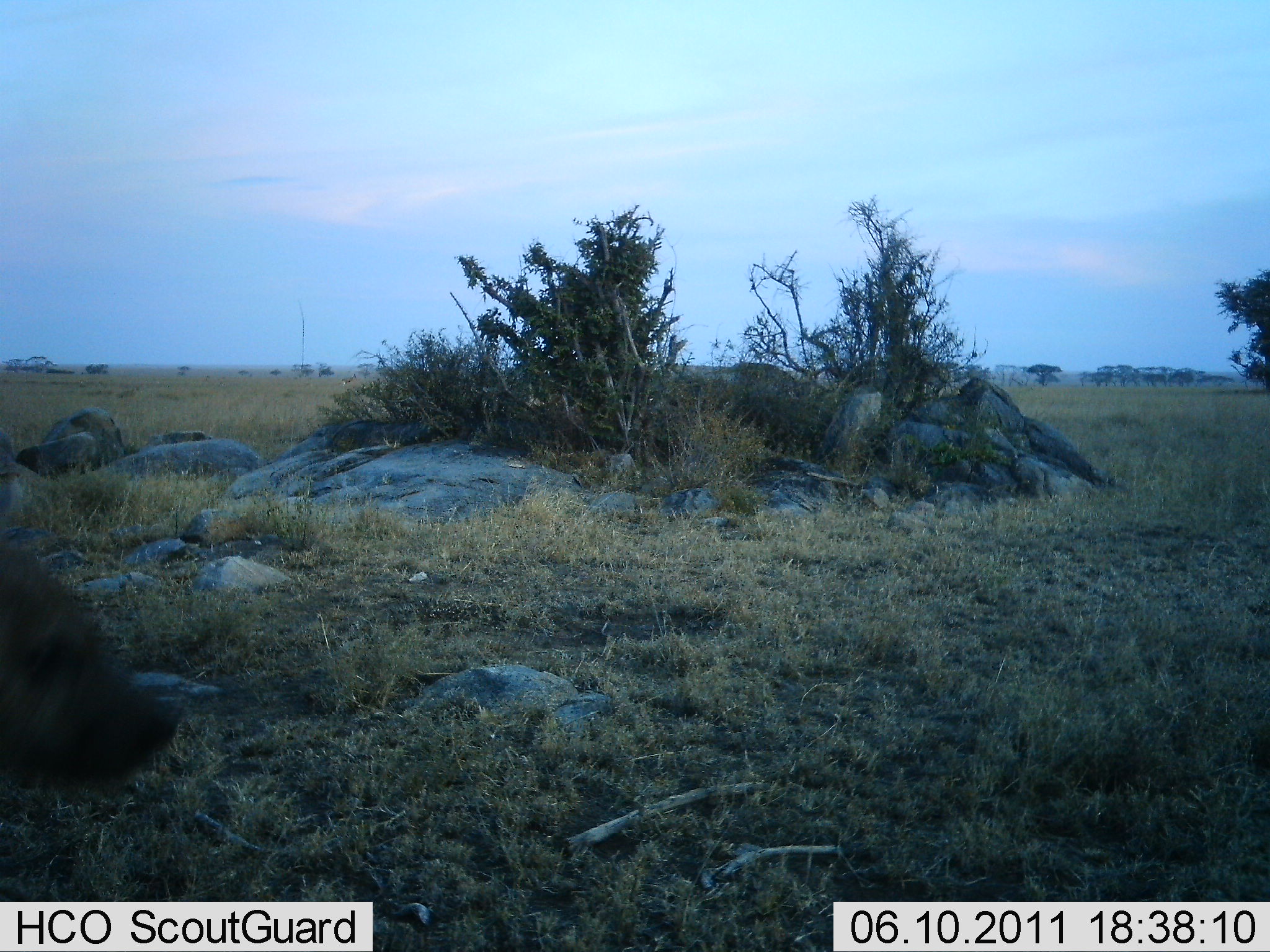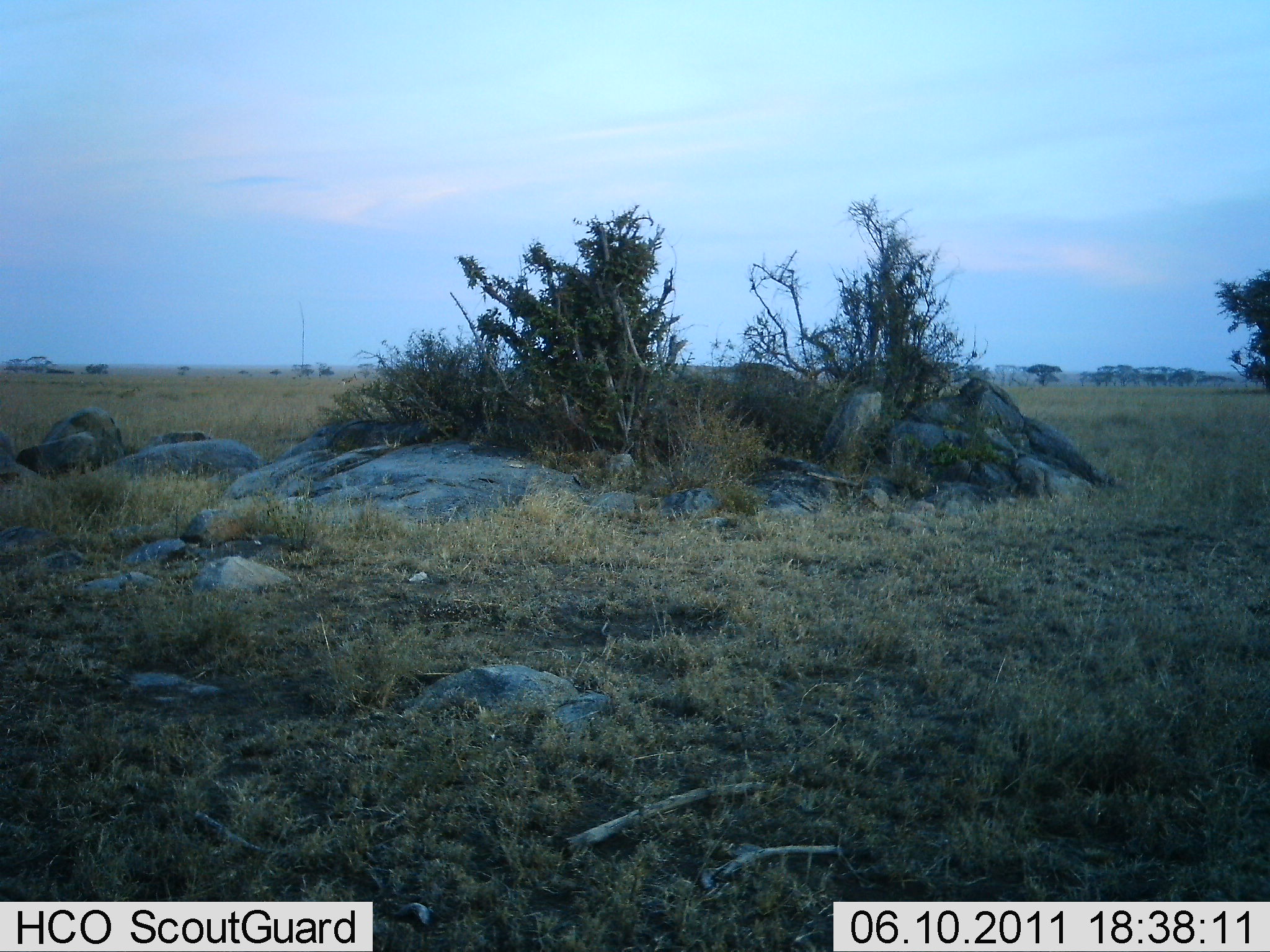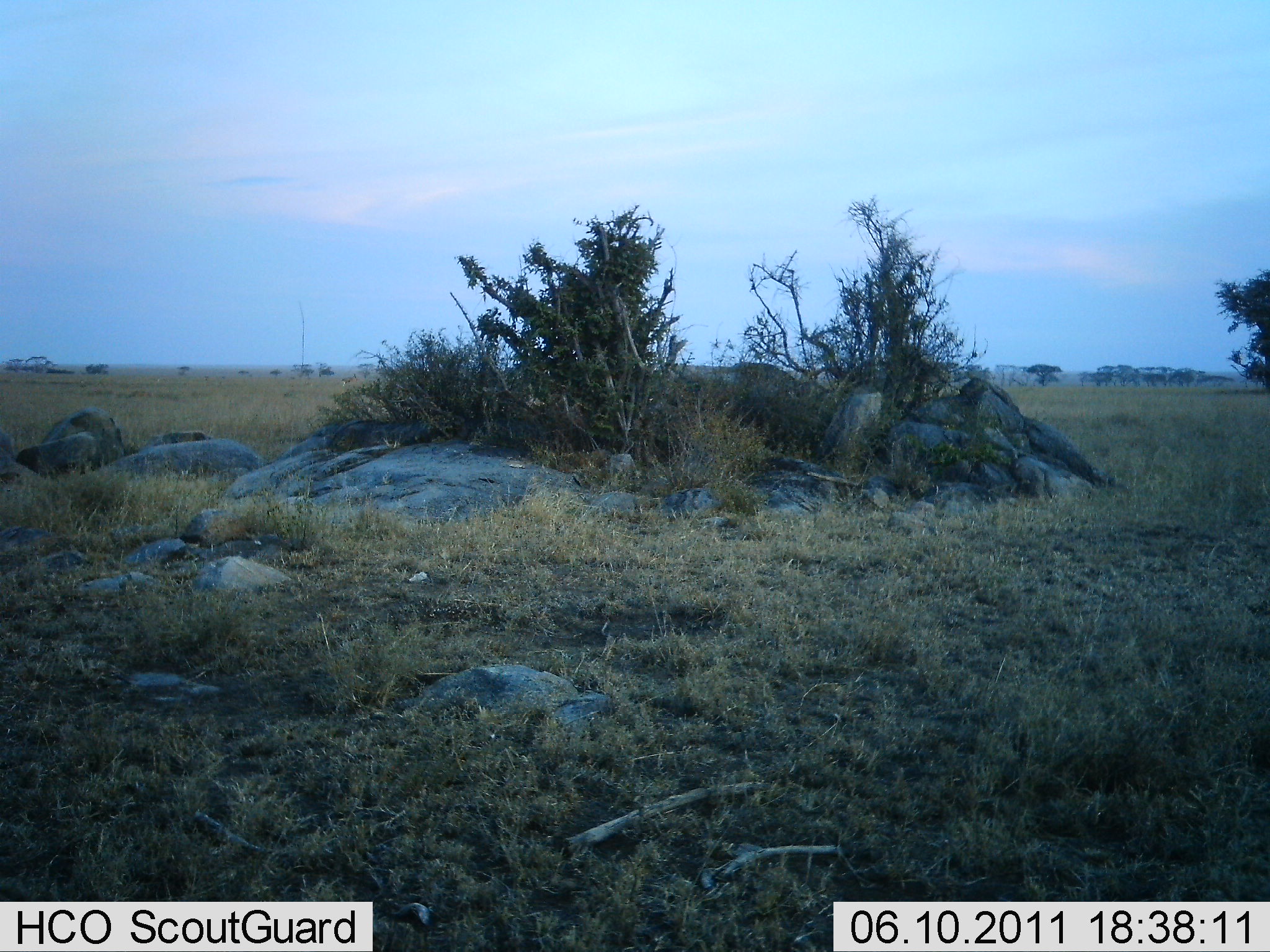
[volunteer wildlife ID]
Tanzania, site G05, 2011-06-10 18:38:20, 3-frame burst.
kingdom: Animalia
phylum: Chordata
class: Mammalia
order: Carnivora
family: Hyaenidae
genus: Crocuta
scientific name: Crocuta crocuta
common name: spotted hyena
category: hyenaspotted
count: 1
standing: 9%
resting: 0%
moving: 100%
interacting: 0%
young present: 0%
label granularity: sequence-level